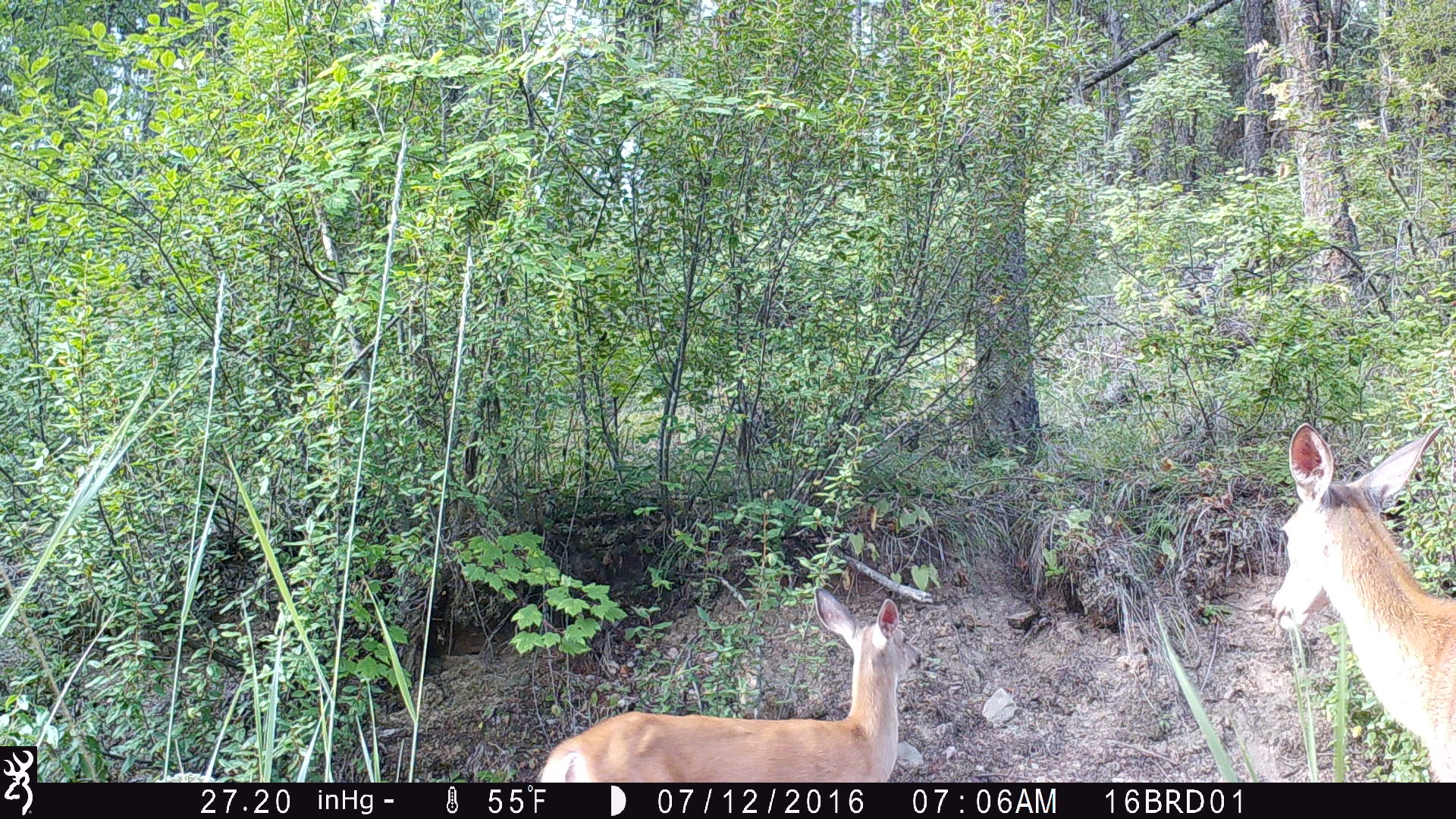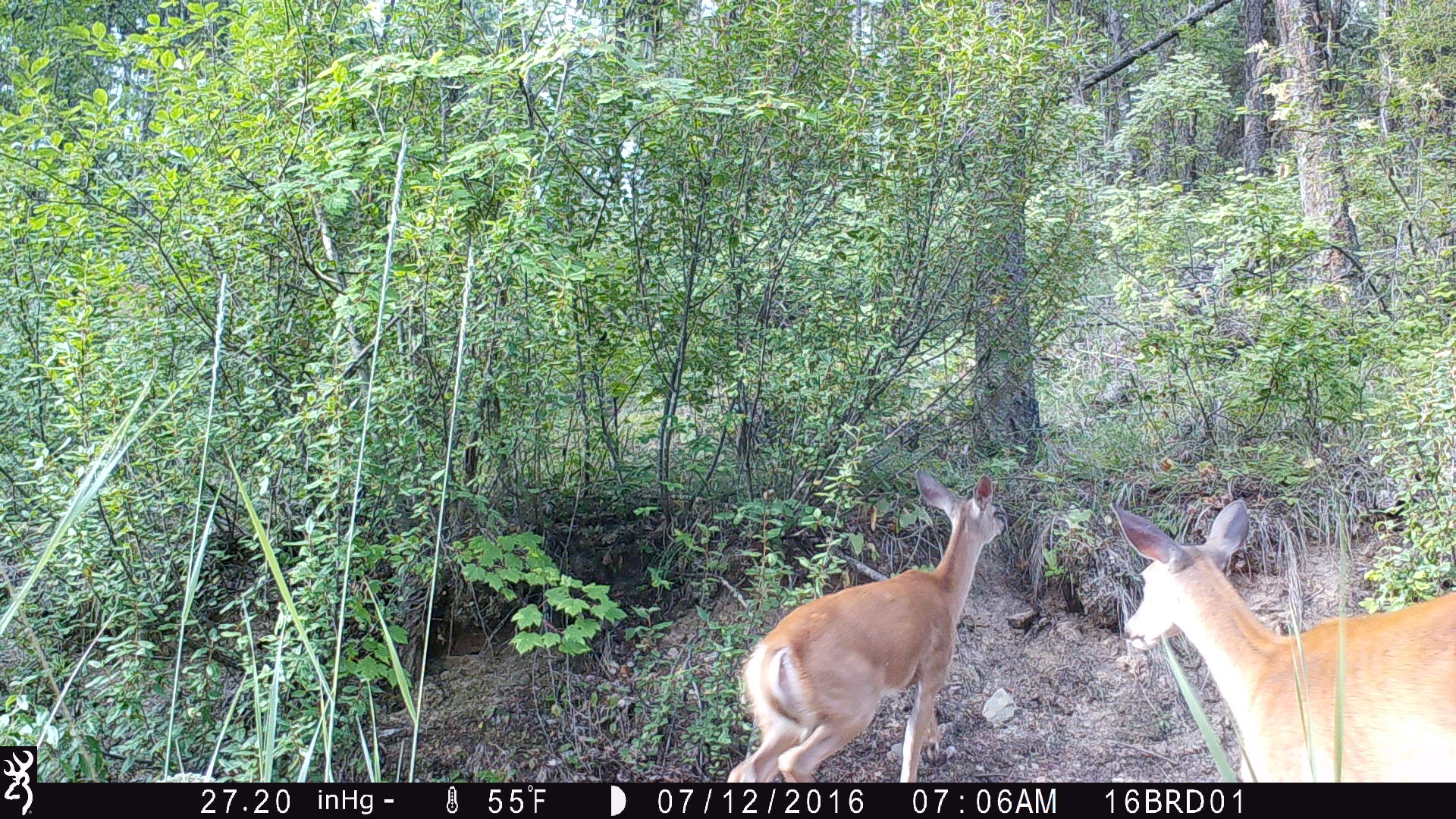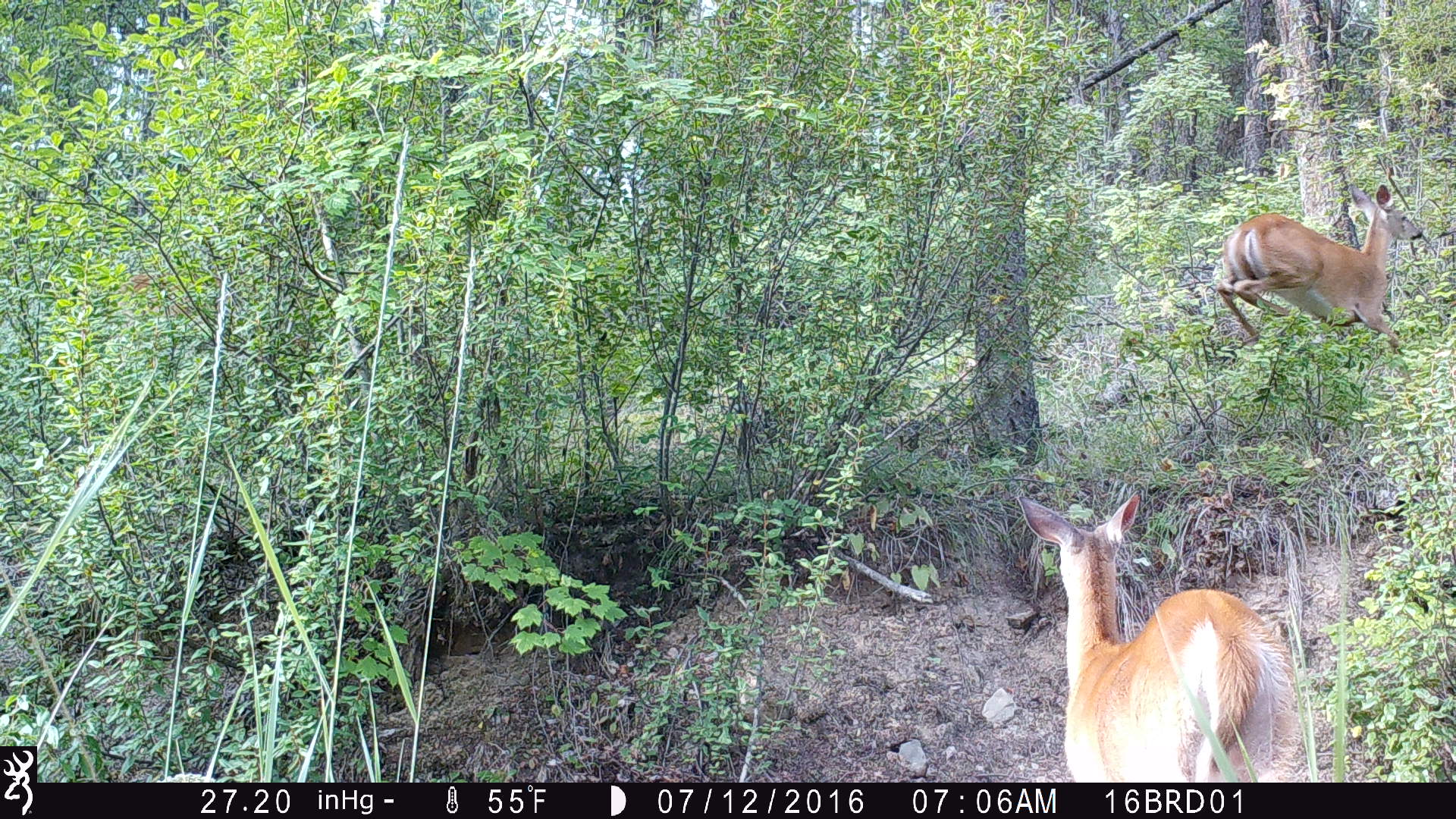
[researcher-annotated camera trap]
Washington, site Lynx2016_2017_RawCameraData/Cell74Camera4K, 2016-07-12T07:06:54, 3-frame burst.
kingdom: Animalia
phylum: Chordata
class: Mammalia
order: Artiodactyla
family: Cervidae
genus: Odocoileus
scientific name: Odocoileus virginianus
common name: white-tailed deer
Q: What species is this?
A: Odocoileus virginianus (white-tailed deer).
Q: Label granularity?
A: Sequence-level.